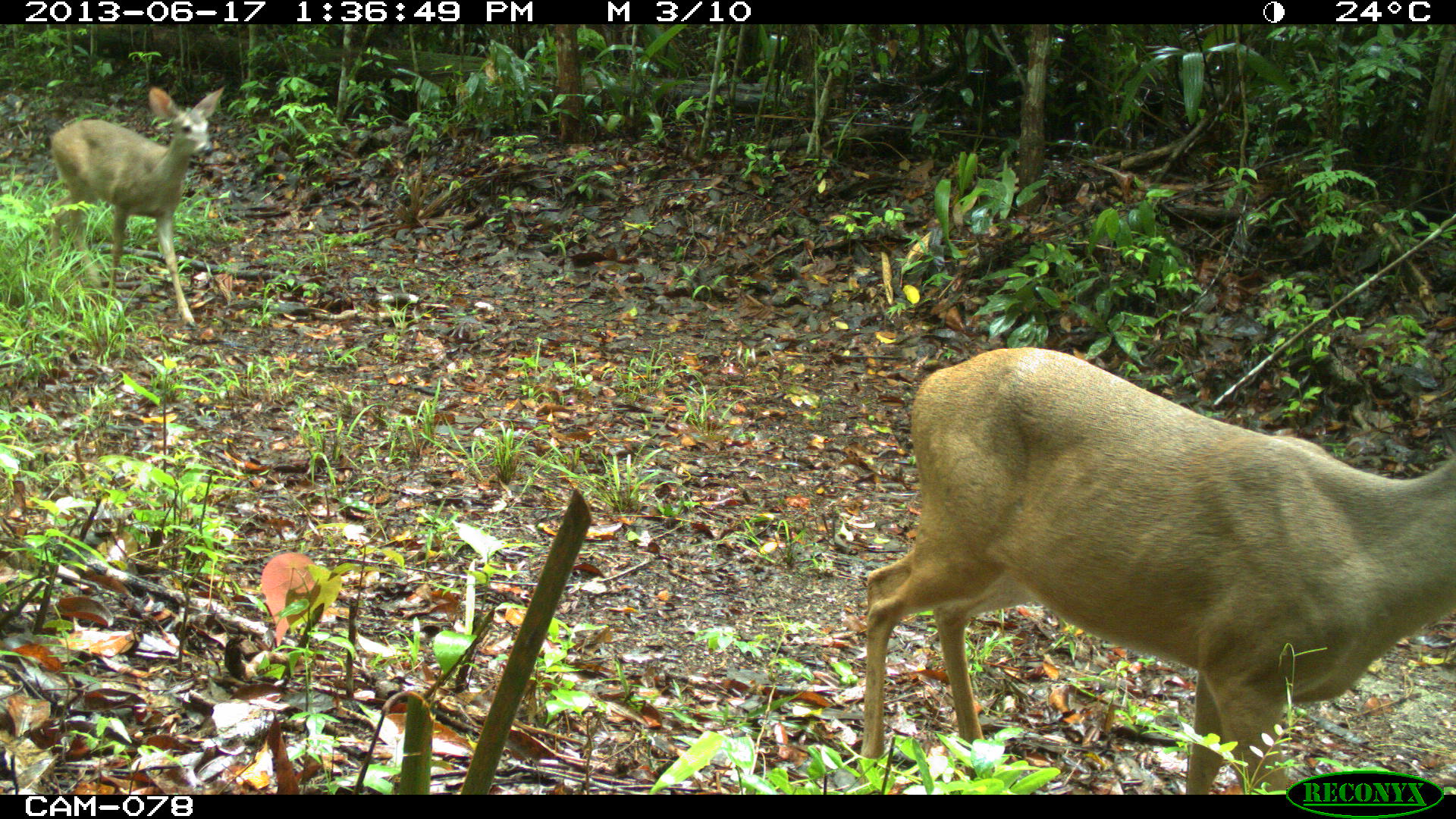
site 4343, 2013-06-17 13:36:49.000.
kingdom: Animalia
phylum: Chordata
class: Mammalia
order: Artiodactyla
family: Cervidae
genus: Odocoileus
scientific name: Odocoileus virginianus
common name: white-tailed deer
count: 2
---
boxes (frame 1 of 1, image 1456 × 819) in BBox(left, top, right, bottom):
odocoileus virginianus: BBox(854, 343, 1456, 792); BBox(50, 83, 228, 329)